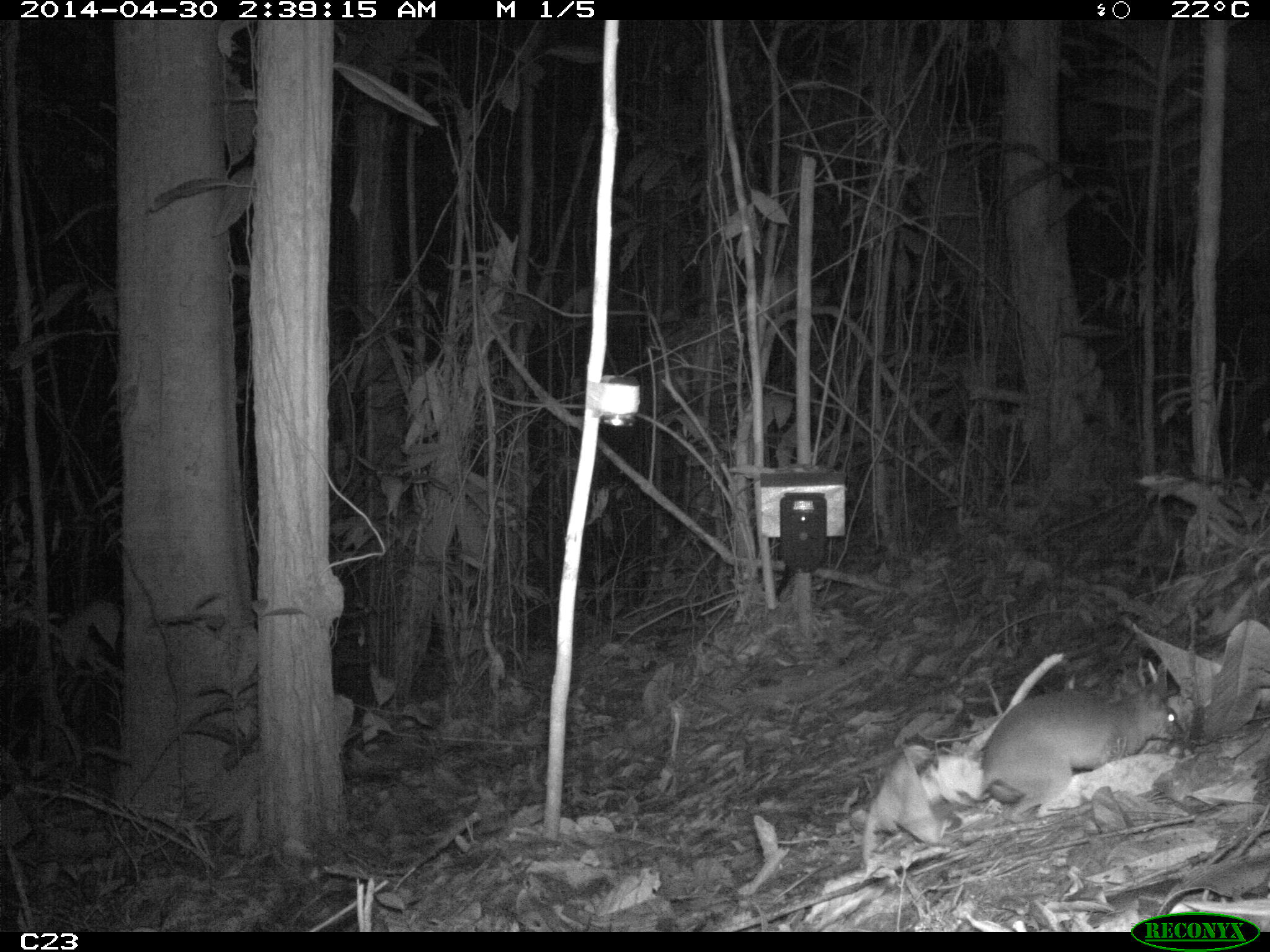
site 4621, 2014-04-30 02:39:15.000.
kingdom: Animalia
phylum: Chordata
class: Mammalia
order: Didelphimorphia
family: Didelphidae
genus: Metachirus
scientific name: Metachirus nudicaudatus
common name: brown four-eyed opossum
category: metachirus nudicudatus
Metachirus nudicudatus (brown four-eyed opossum) (Metachirus nudicaudatus), count 1, age adult, sex female.